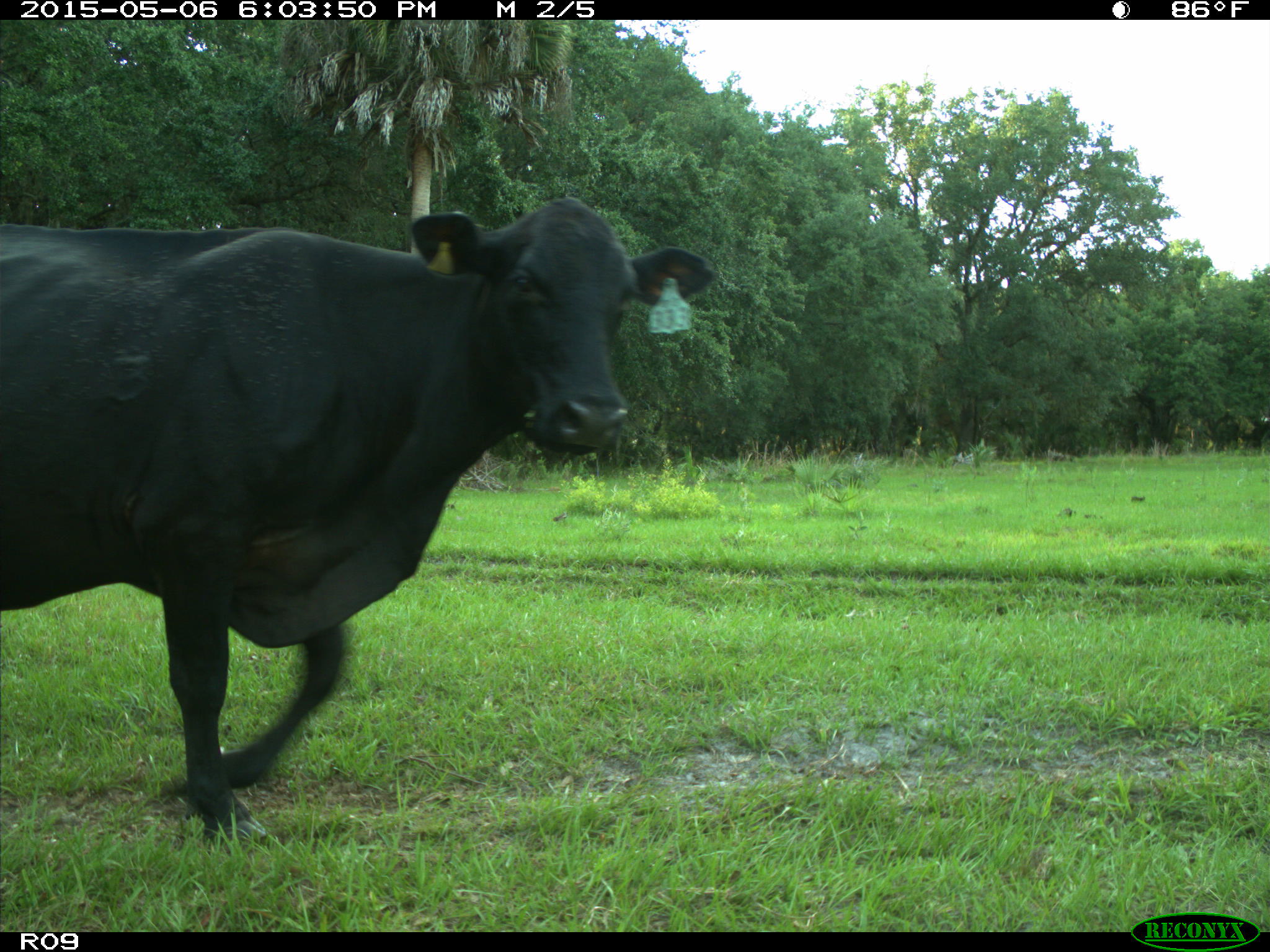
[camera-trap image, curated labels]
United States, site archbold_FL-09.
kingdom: Animalia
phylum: Chordata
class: Mammalia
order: Artiodactyla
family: Bovidae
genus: Bos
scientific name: Bos taurus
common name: domestic cow